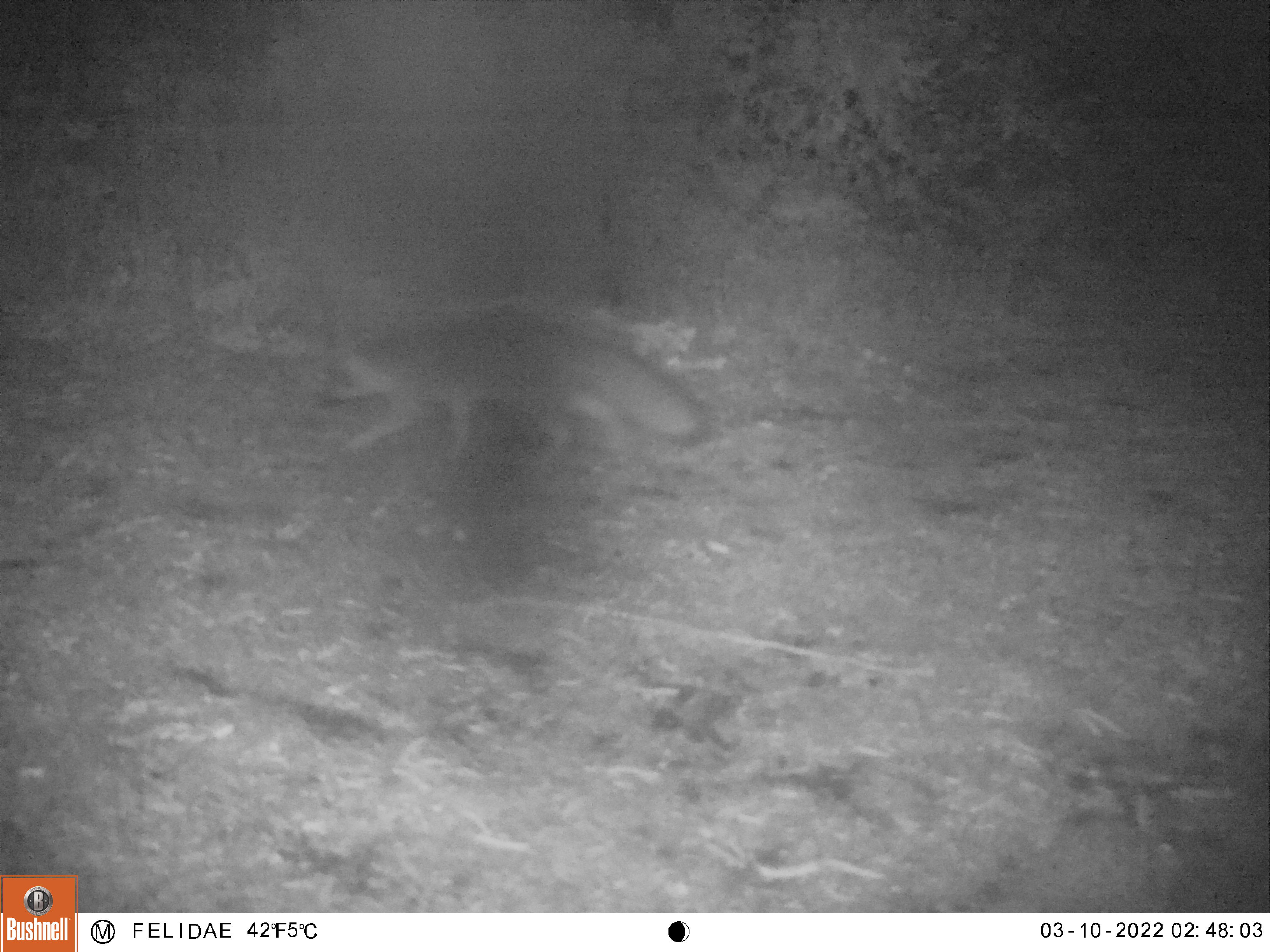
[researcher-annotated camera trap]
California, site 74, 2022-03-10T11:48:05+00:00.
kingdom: Animalia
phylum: Chordata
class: Mammalia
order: Carnivora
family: Canidae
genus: Urocyon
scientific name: Urocyon cinereoargenteus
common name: gray fox